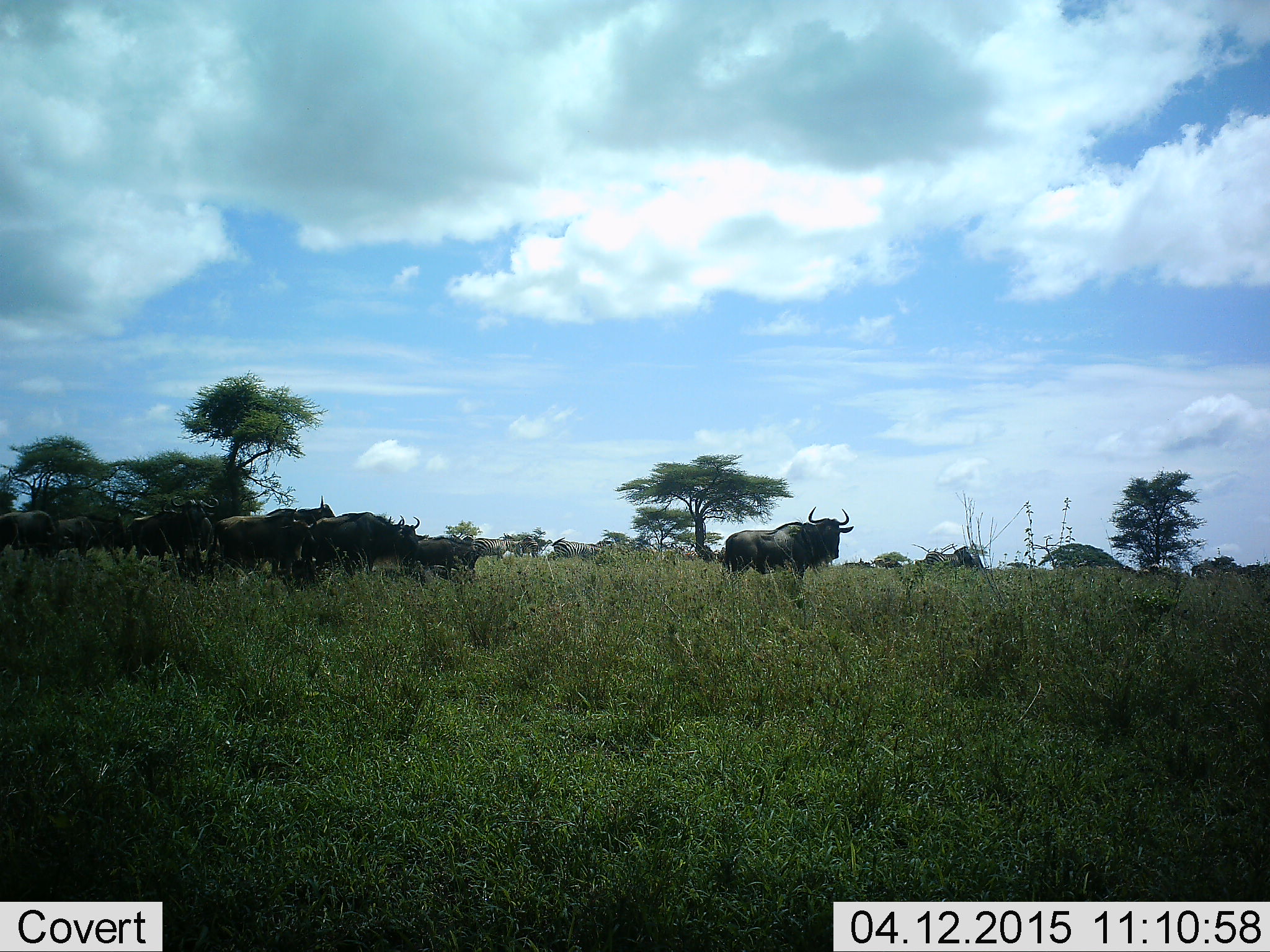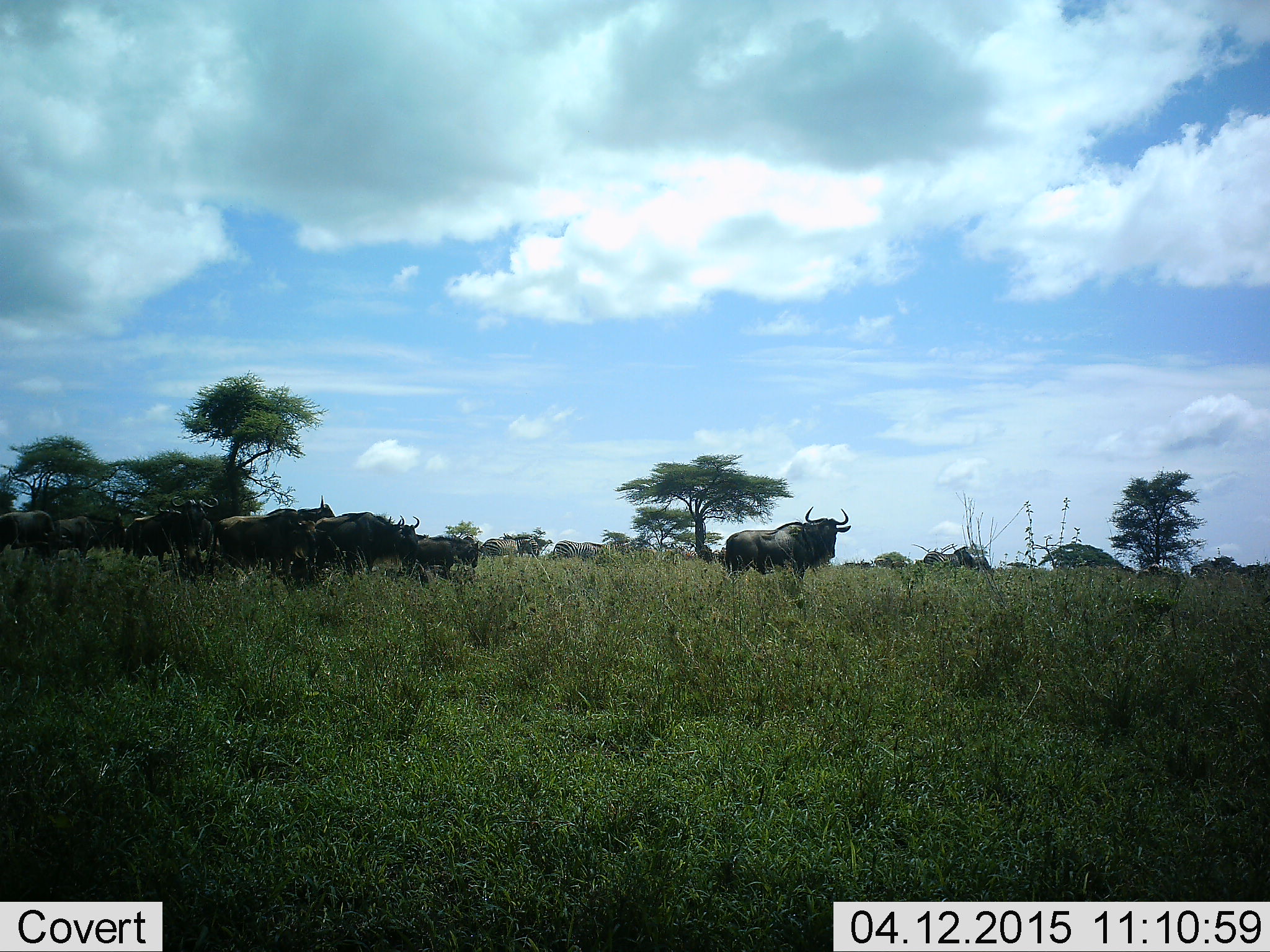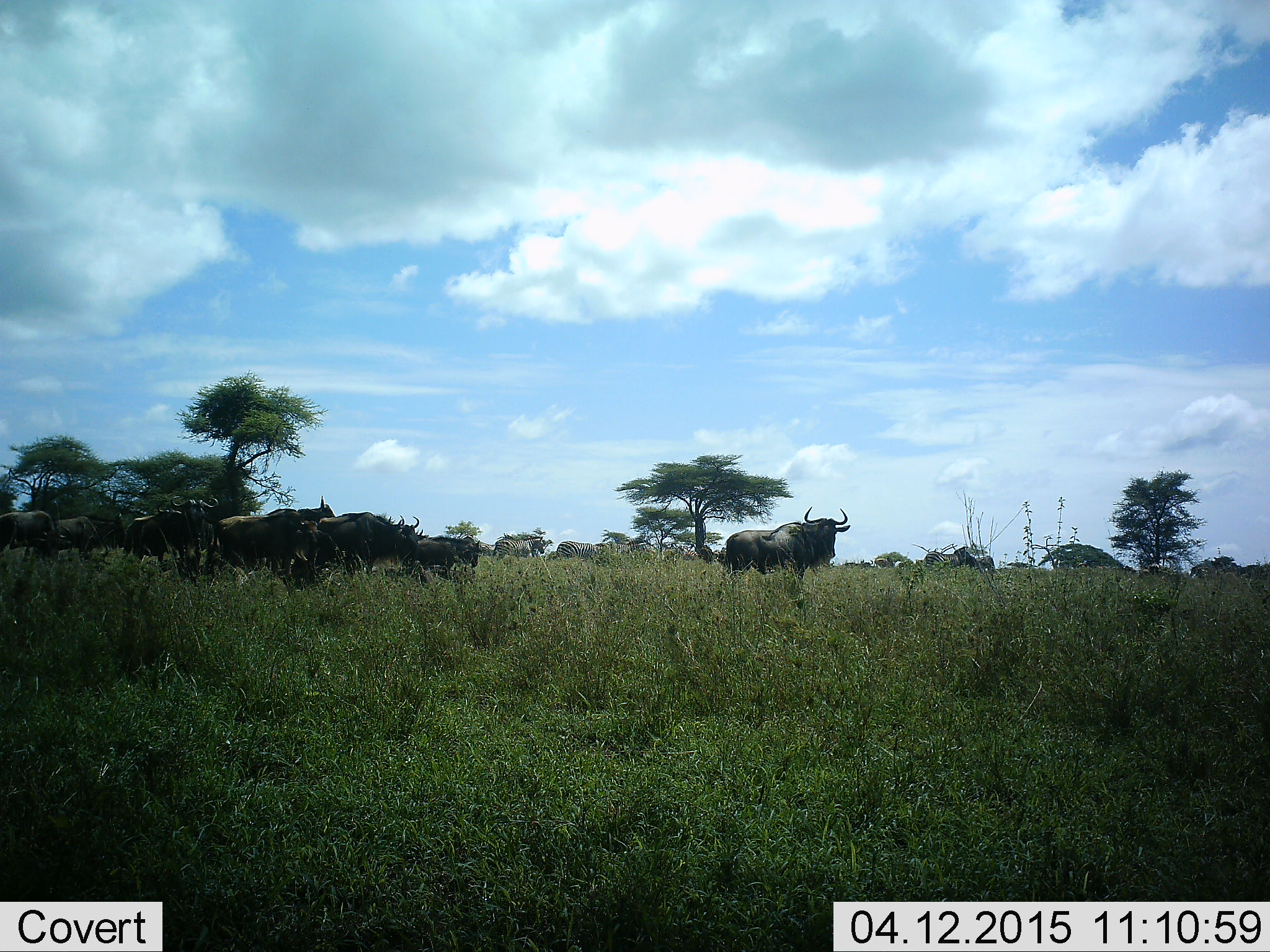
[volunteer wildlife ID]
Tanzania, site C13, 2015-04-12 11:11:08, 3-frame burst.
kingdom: Animalia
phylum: Chordata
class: Mammalia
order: Artiodactyla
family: Bovidae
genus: Connochaetes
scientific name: Connochaetes taurinus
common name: blue wildebeest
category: wildebeest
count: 11-50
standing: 67%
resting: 8%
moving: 58%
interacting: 0%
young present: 8%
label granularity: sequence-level